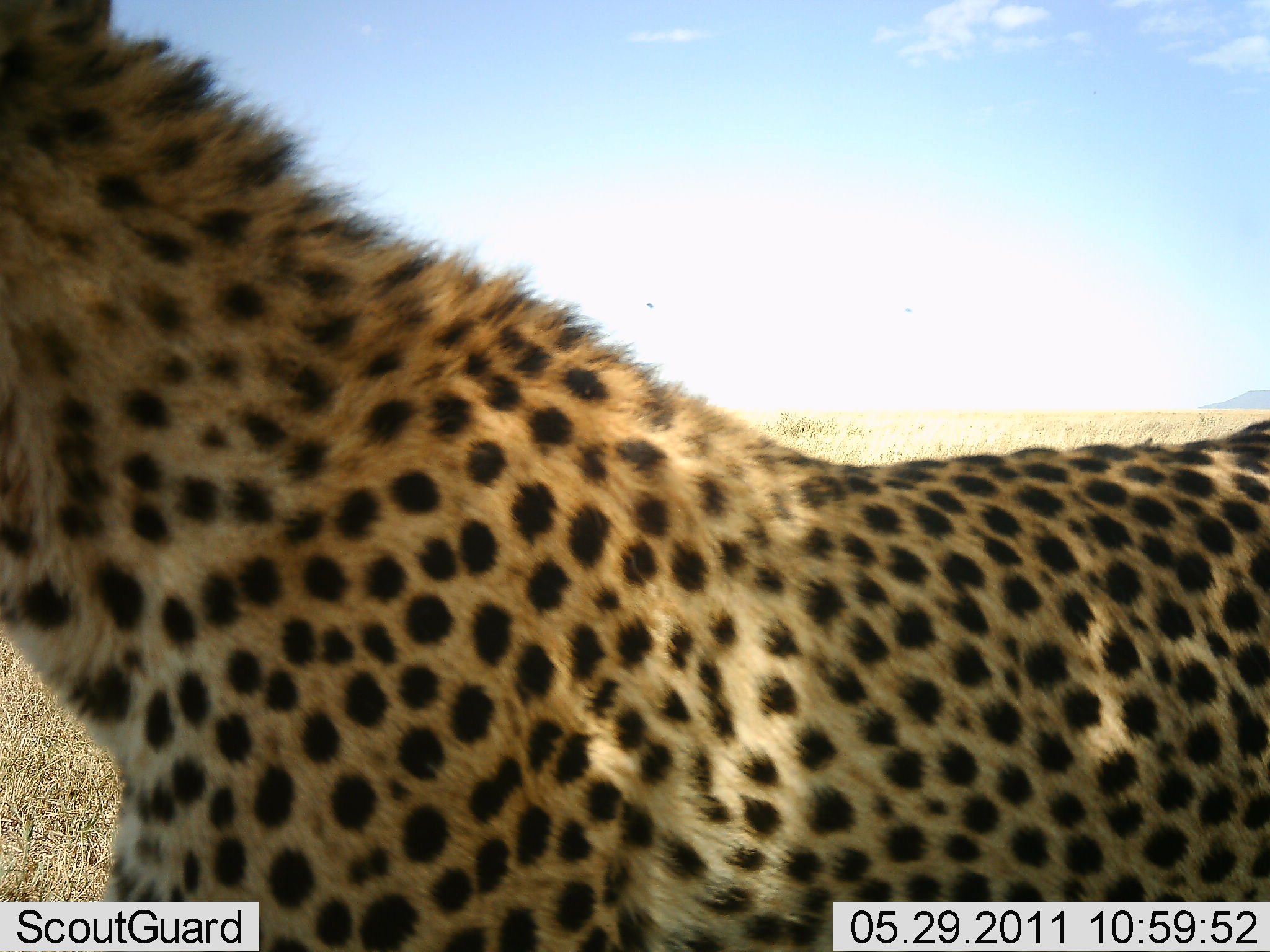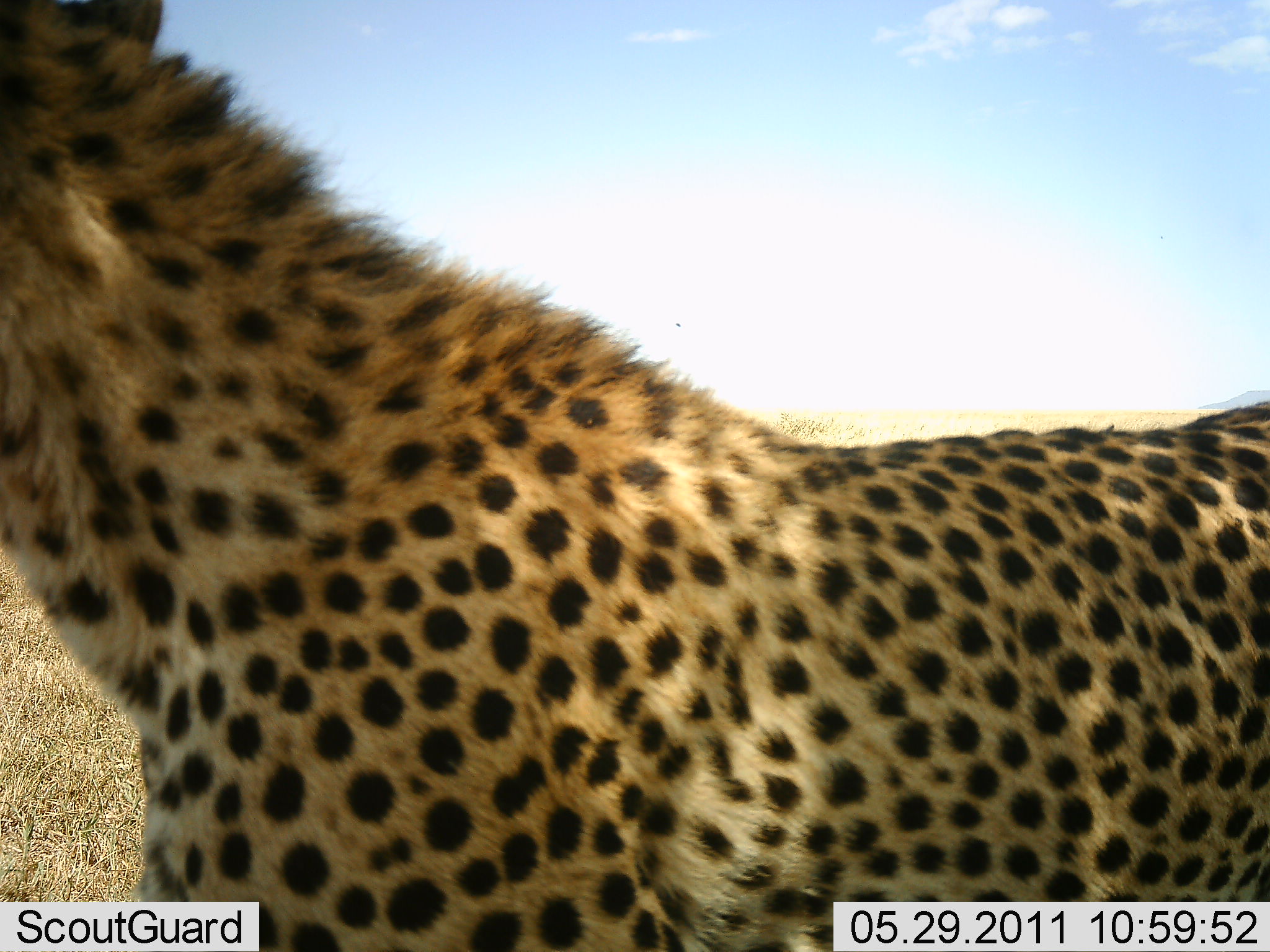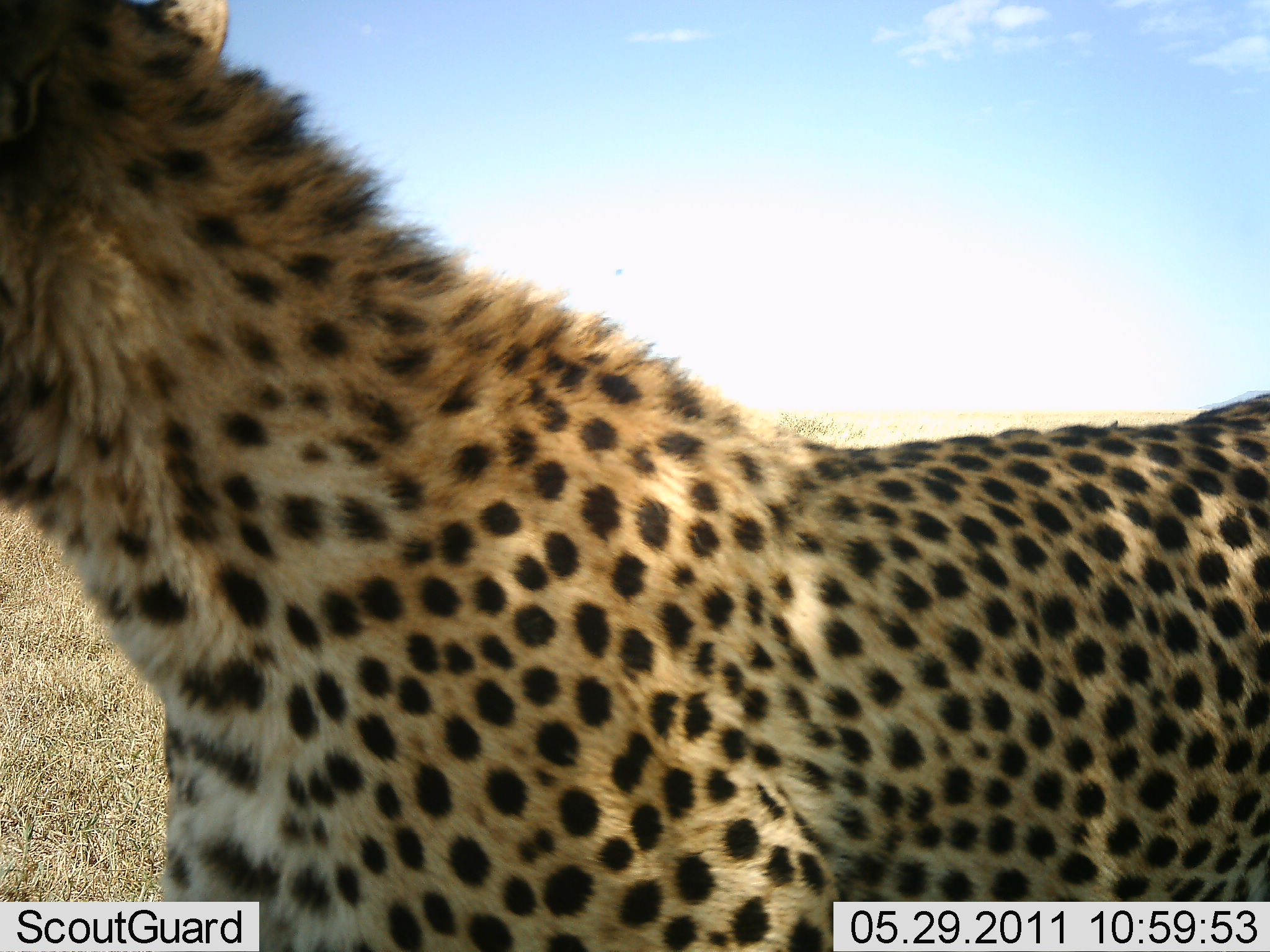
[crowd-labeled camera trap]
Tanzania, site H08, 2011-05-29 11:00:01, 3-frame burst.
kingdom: Animalia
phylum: Chordata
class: Mammalia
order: Carnivora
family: Felidae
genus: Acinonyx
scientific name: Acinonyx jubatus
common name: cheetah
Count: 1.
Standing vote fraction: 64%.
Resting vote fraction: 0%.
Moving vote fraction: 36%.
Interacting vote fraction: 0%.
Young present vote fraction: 0%.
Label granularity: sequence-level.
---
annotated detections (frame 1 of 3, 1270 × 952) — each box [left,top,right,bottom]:
animal: [0,1,1270,951]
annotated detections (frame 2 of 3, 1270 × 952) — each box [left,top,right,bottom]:
animal: [0,1,1269,952]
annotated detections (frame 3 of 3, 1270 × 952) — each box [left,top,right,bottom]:
animal: [0,0,1269,951]